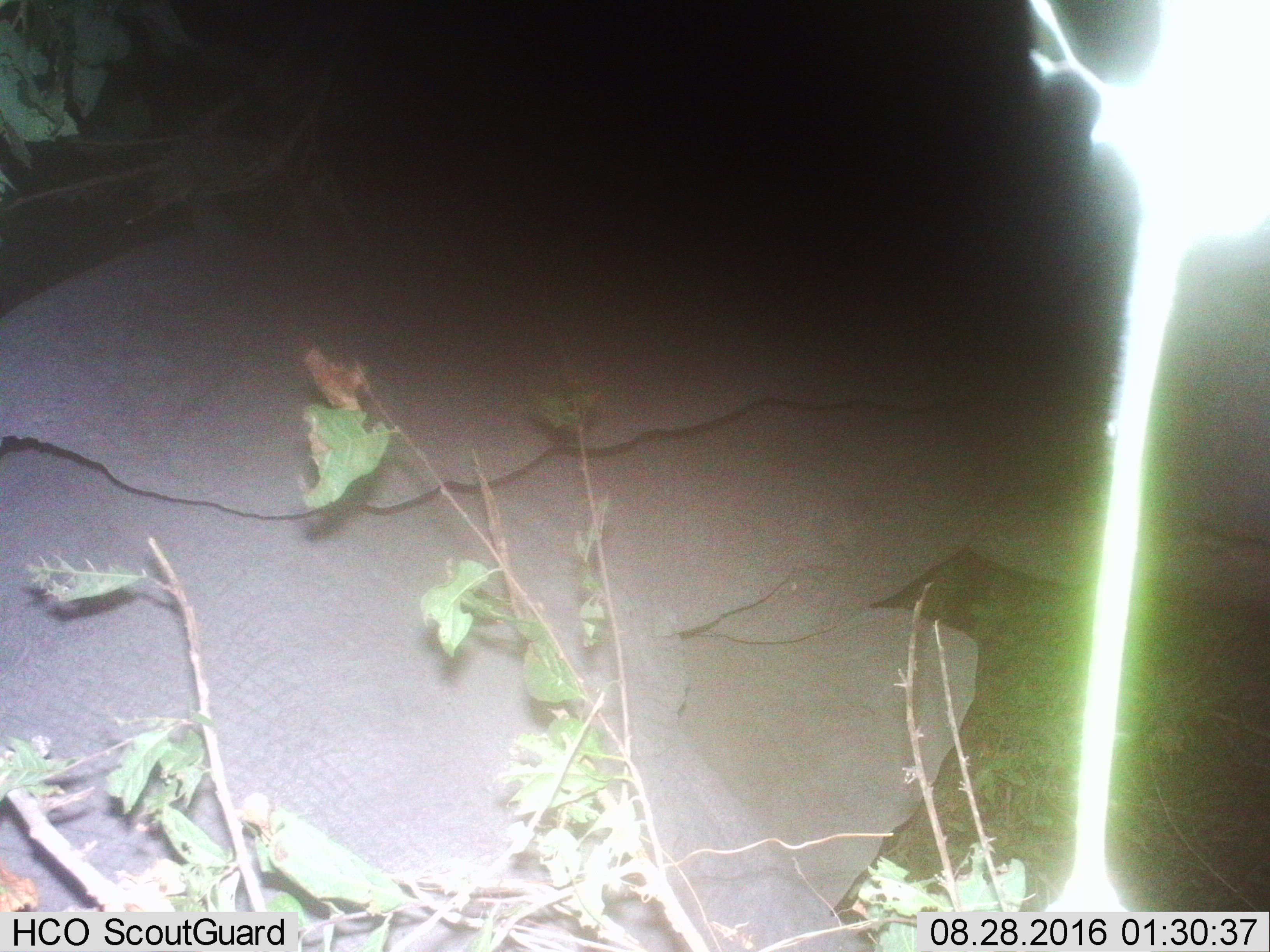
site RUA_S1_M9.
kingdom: Animalia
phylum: Chordata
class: Mammalia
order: Proboscidea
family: Elephantidae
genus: Loxodonta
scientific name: Loxodonta africana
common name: african bush elephant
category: elephant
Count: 1.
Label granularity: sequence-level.